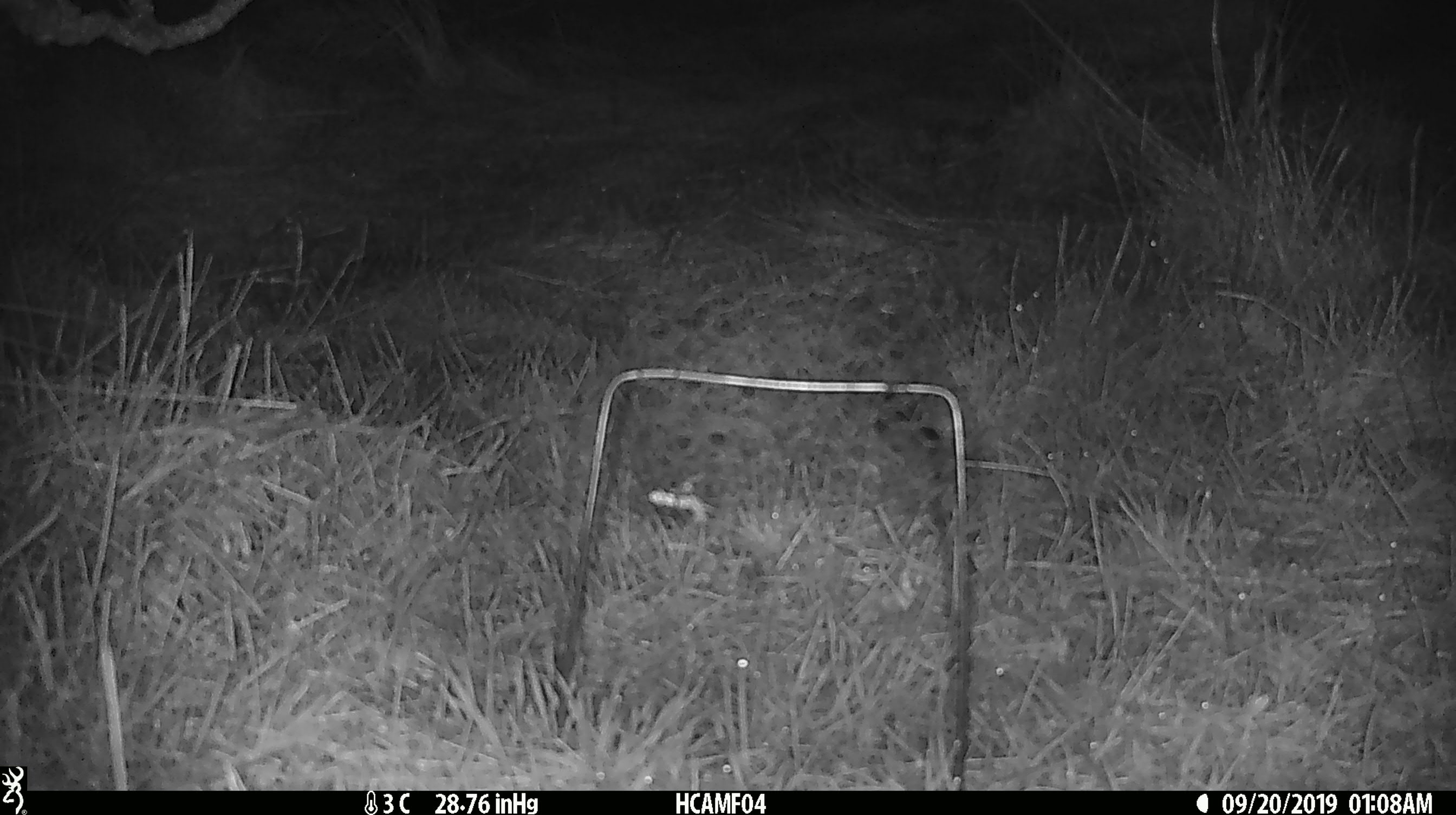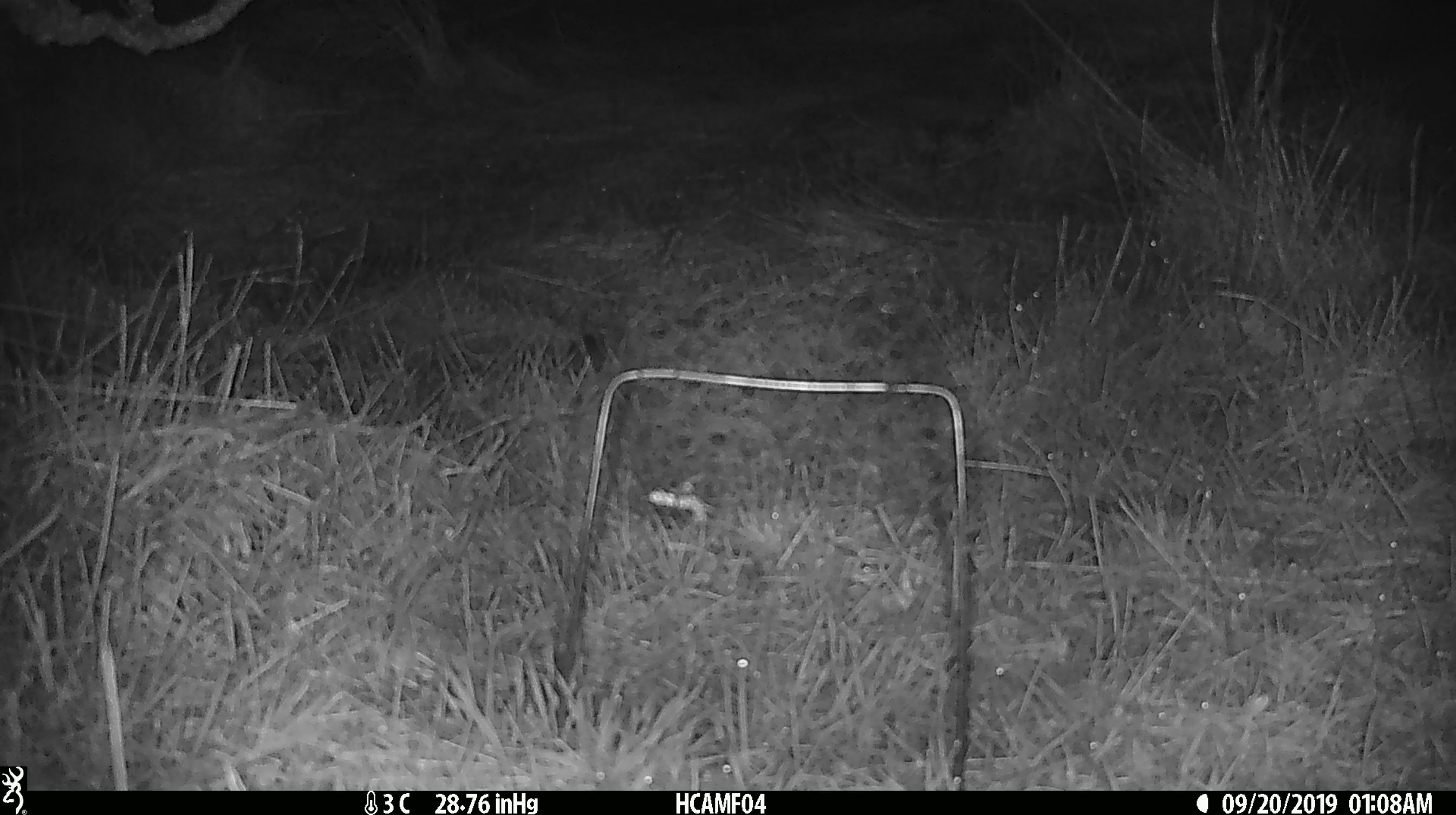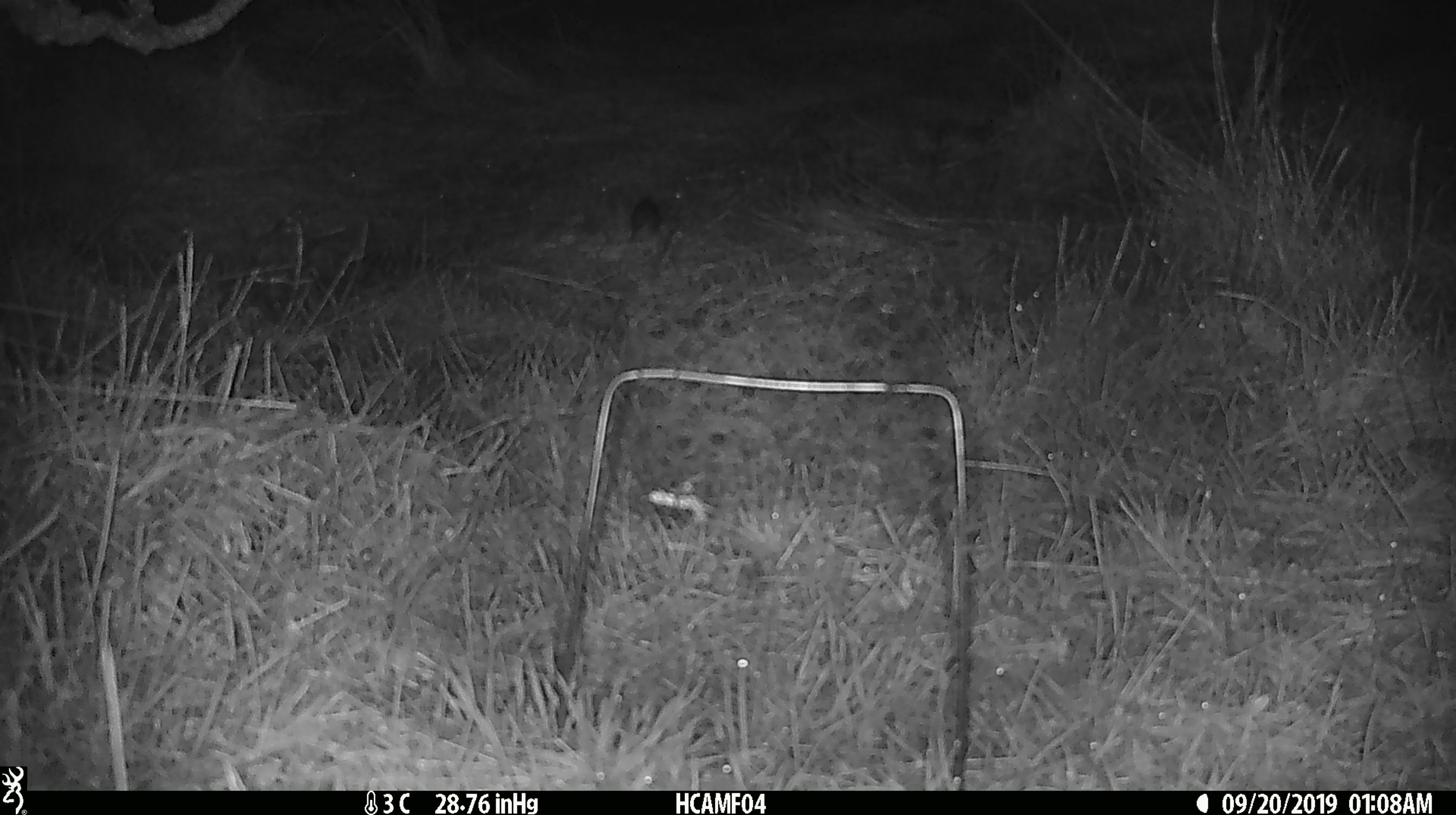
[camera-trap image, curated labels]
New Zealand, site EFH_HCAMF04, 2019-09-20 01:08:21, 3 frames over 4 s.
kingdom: Animalia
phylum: Chordata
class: Mammalia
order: Rodentia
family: Muridae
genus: Mus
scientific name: Mus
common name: mouse